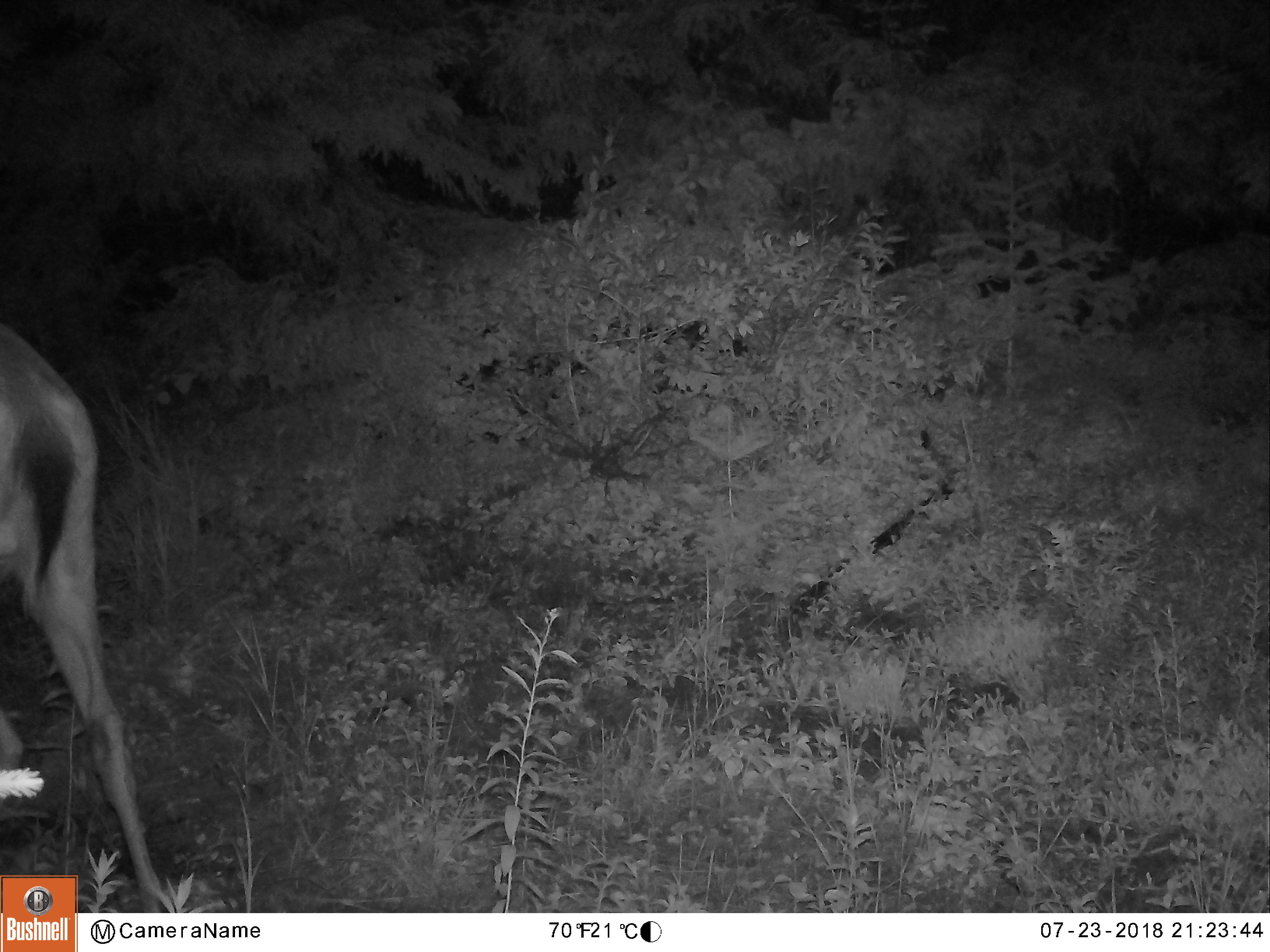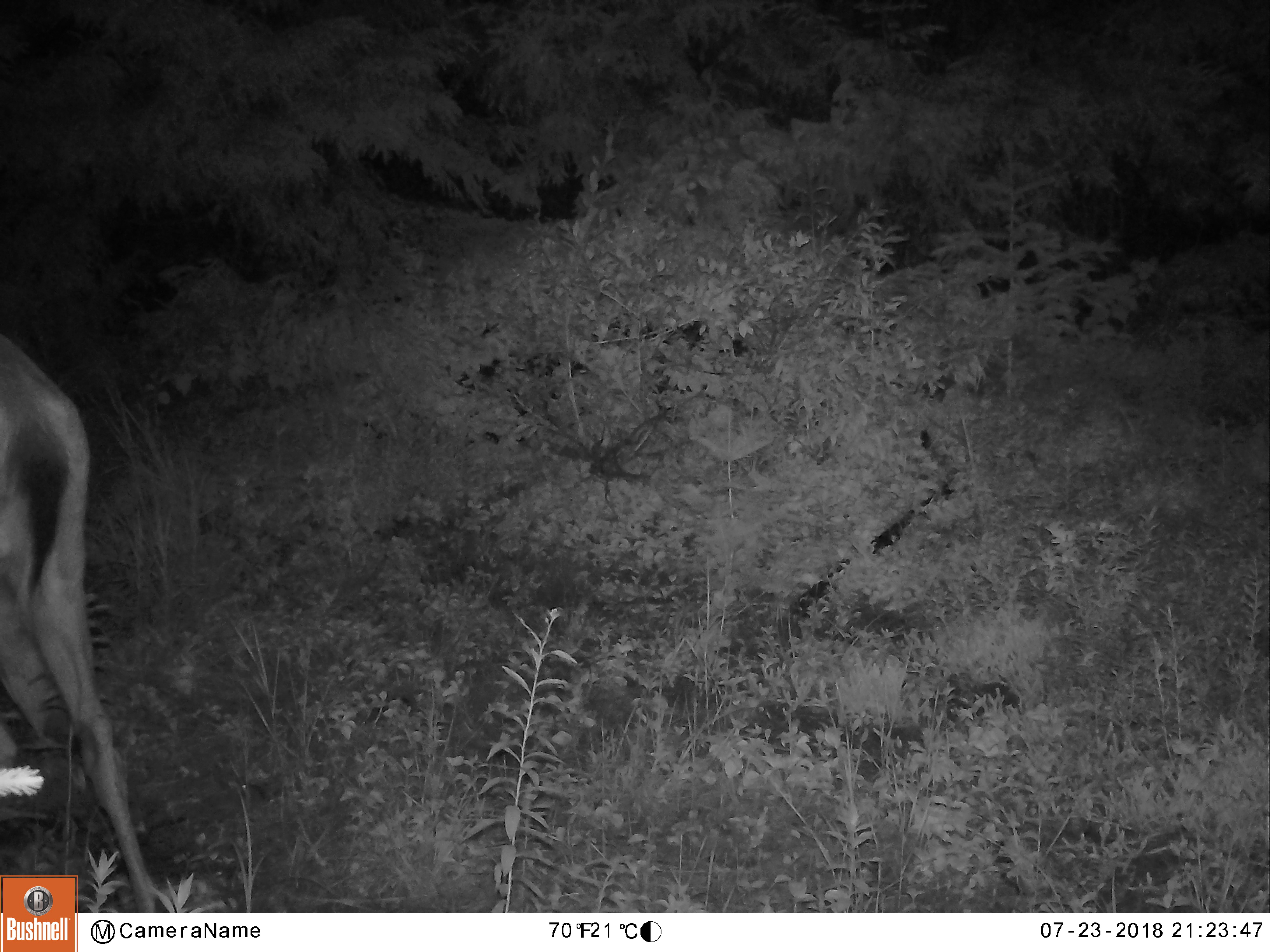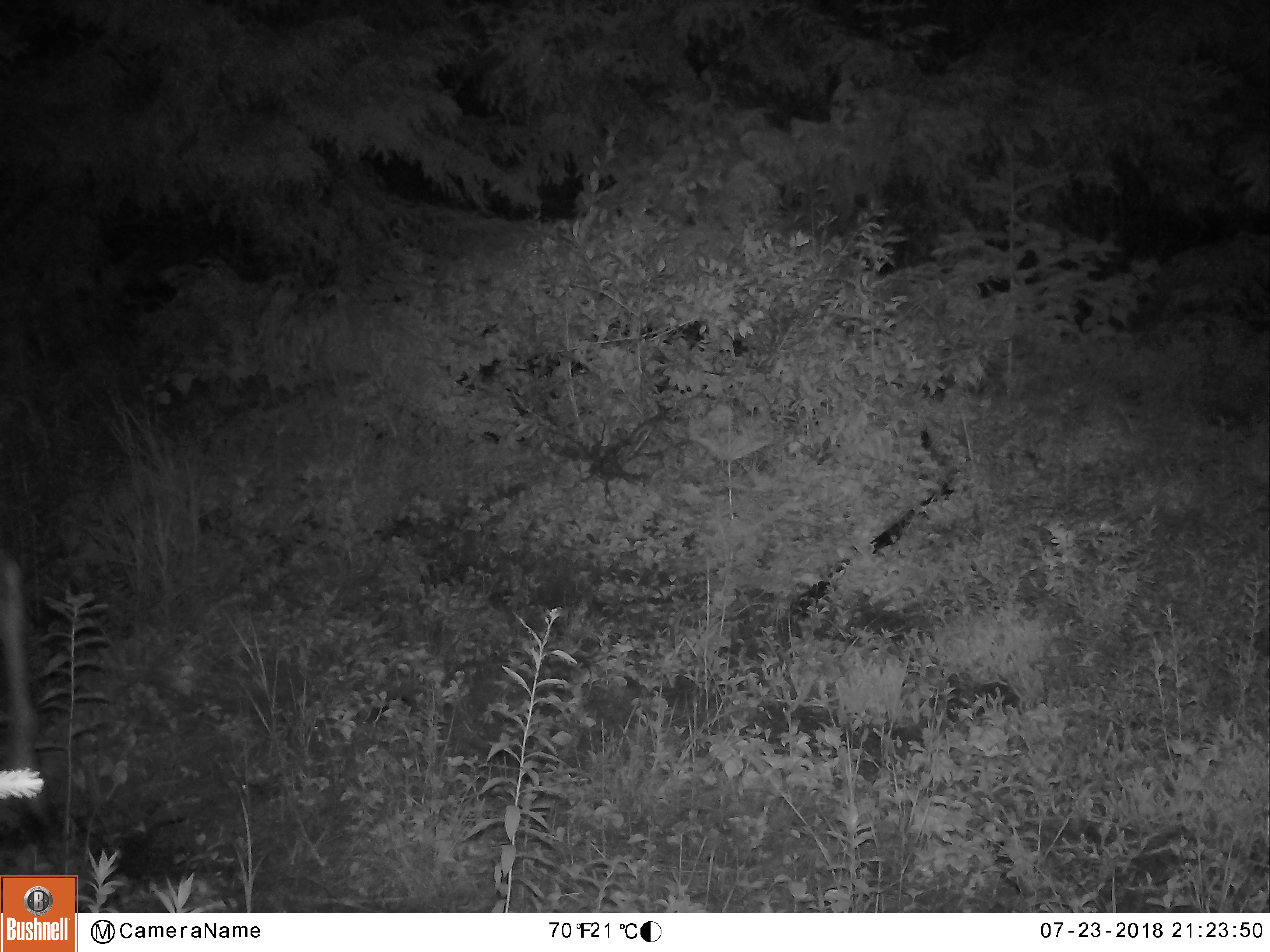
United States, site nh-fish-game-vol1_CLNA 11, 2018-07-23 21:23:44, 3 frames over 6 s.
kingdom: Animalia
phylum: Chordata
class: Mammalia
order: Artiodactyla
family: Cervidae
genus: Odocoileus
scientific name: Odocoileus virginianus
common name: white-tailed deer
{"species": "white-tailed deer (Odocoileus virginianus)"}